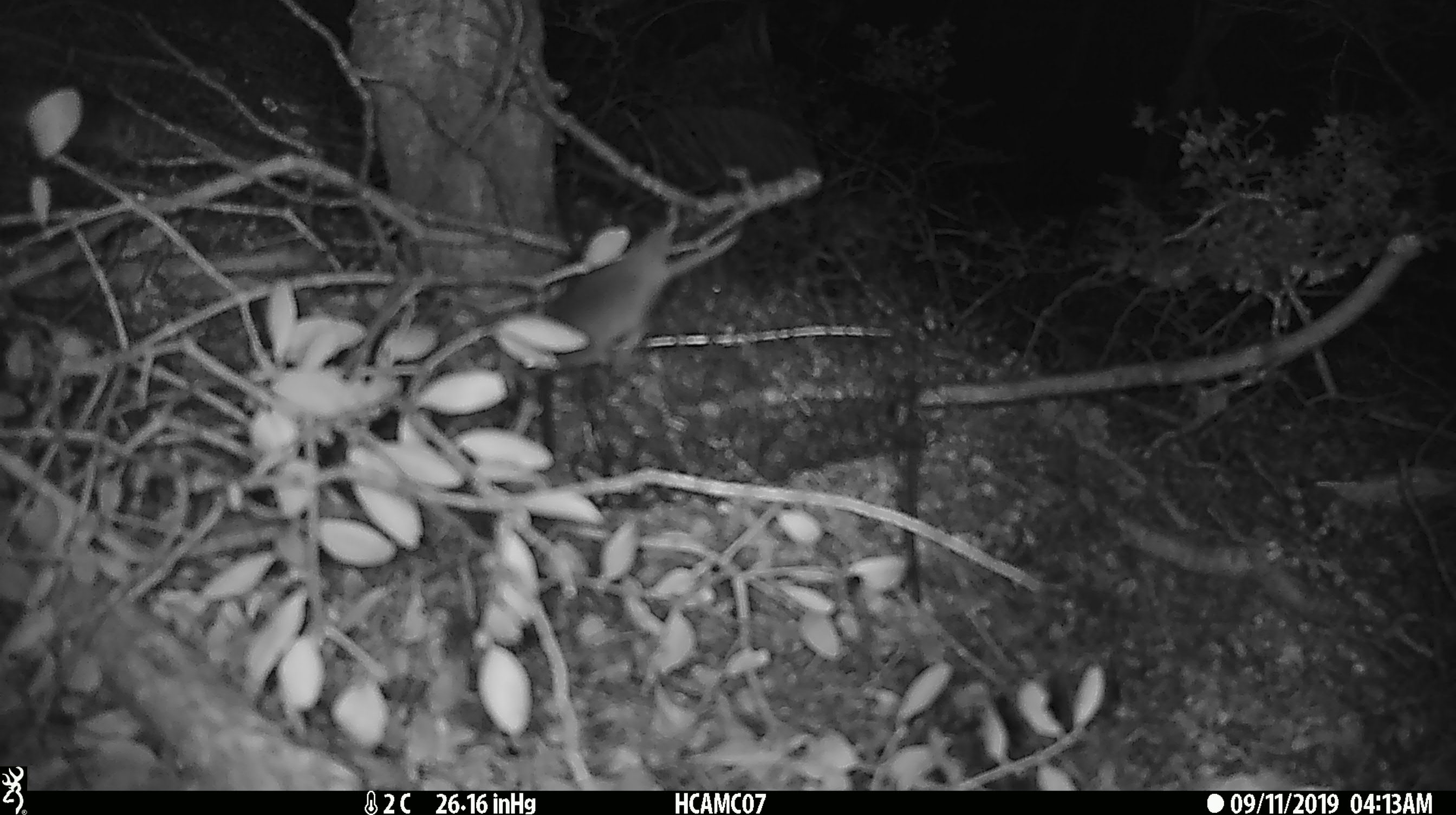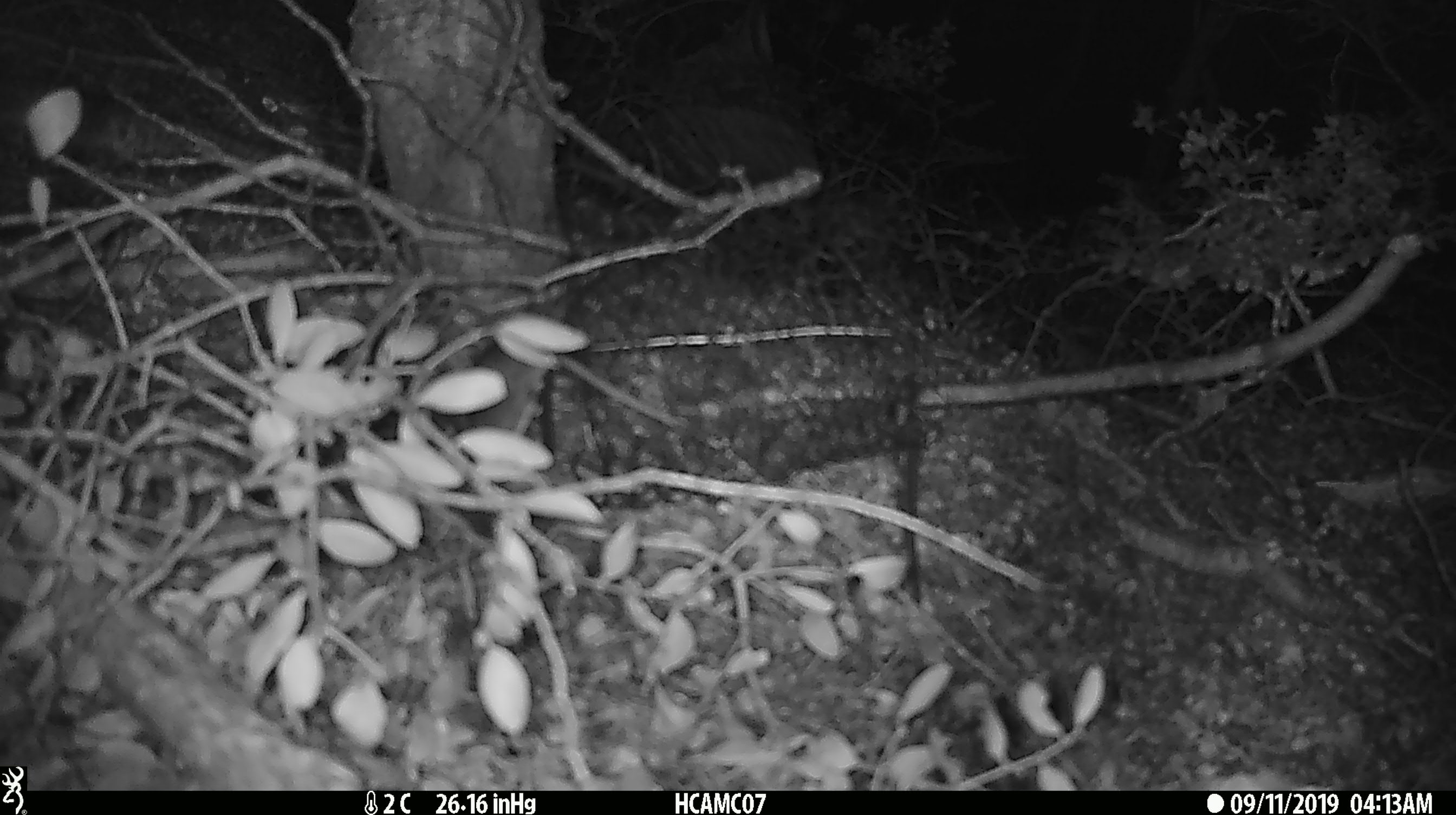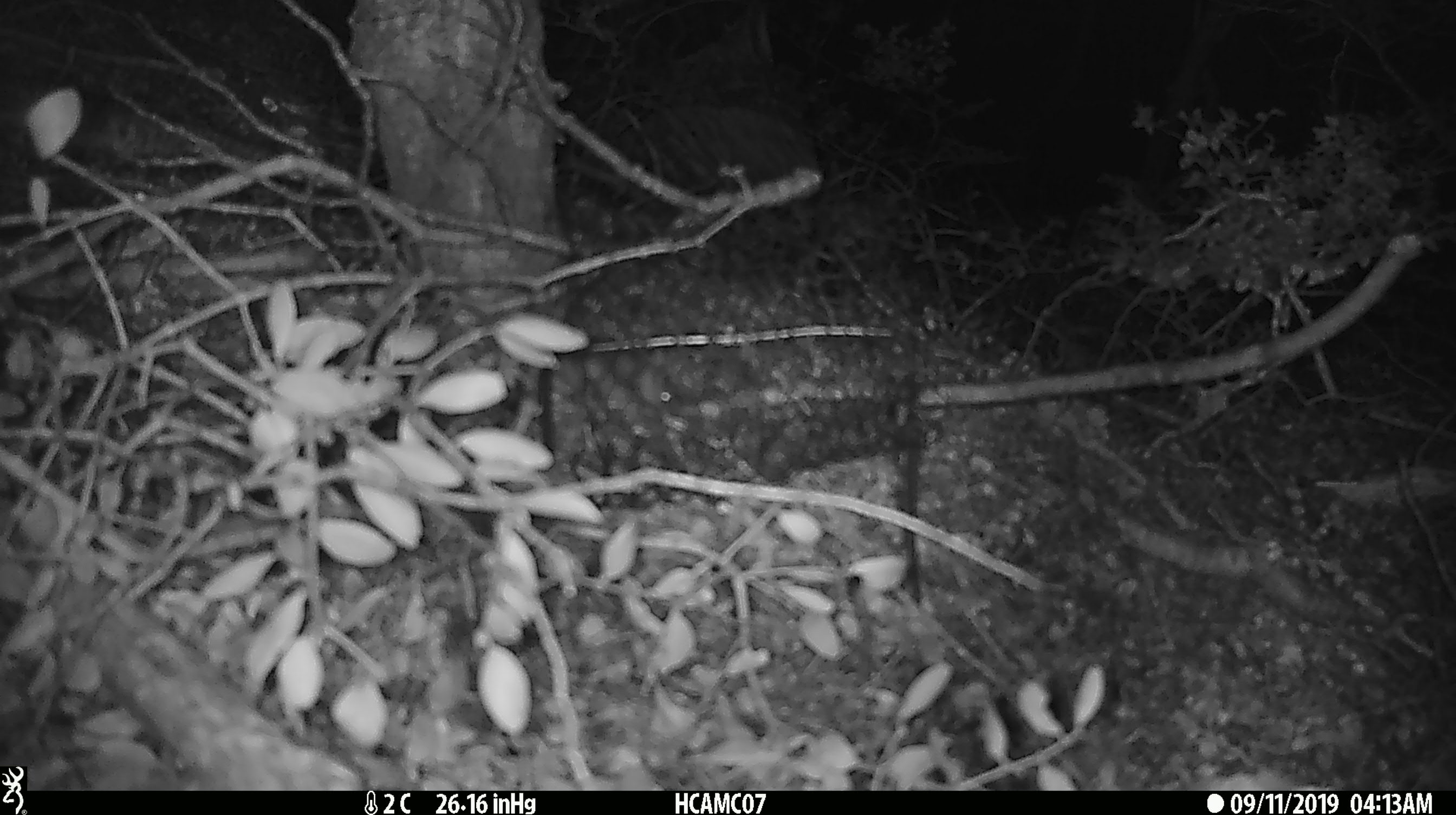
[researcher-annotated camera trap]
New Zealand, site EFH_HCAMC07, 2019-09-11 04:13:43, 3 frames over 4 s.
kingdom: Animalia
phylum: Chordata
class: Mammalia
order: Rodentia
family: Muridae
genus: Mus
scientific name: Mus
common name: mouse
Mouse (Mus).